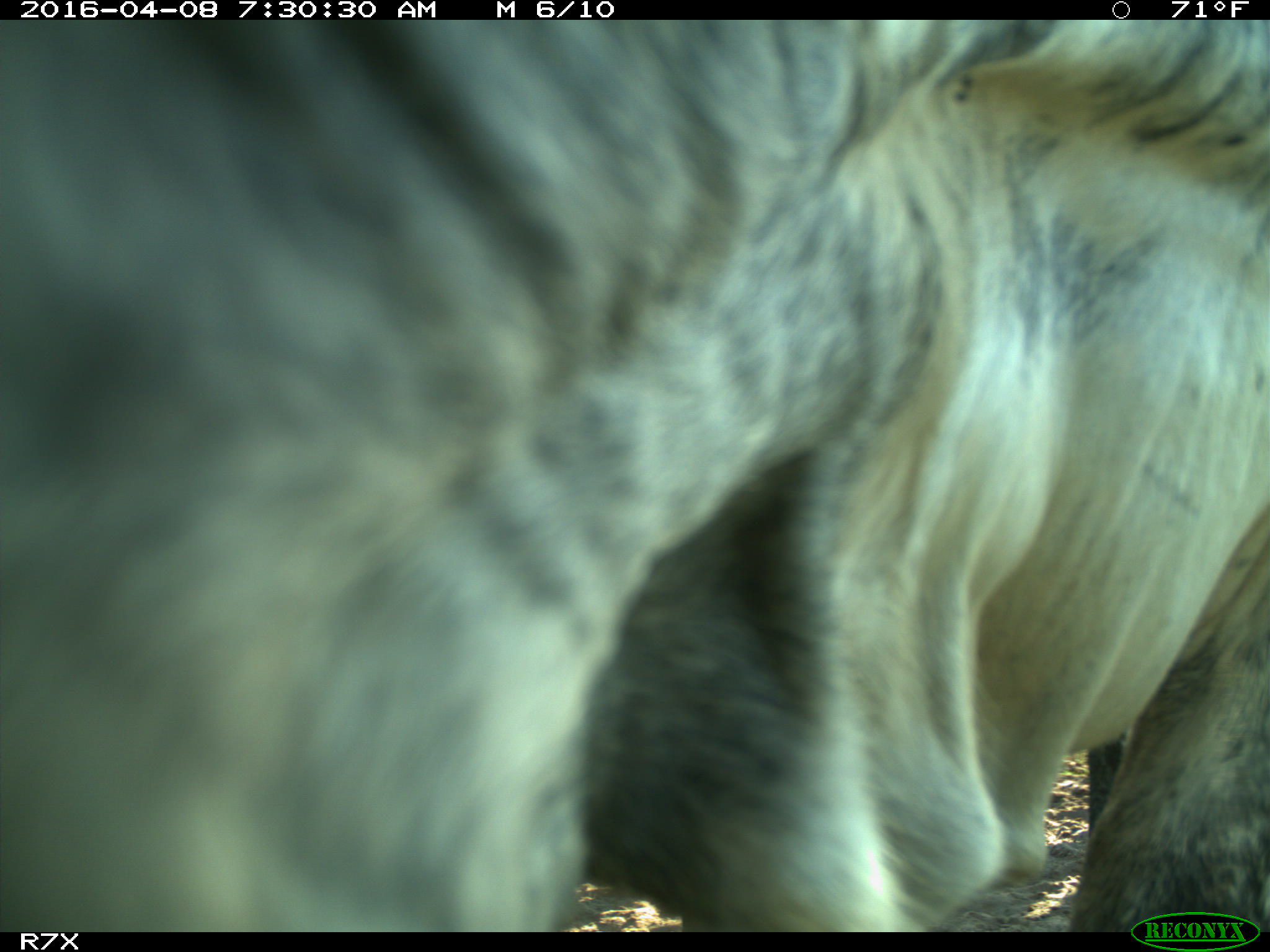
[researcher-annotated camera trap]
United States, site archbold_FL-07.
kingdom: Animalia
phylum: Chordata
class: Mammalia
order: Artiodactyla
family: Bovidae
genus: Bos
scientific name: Bos taurus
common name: domestic cow